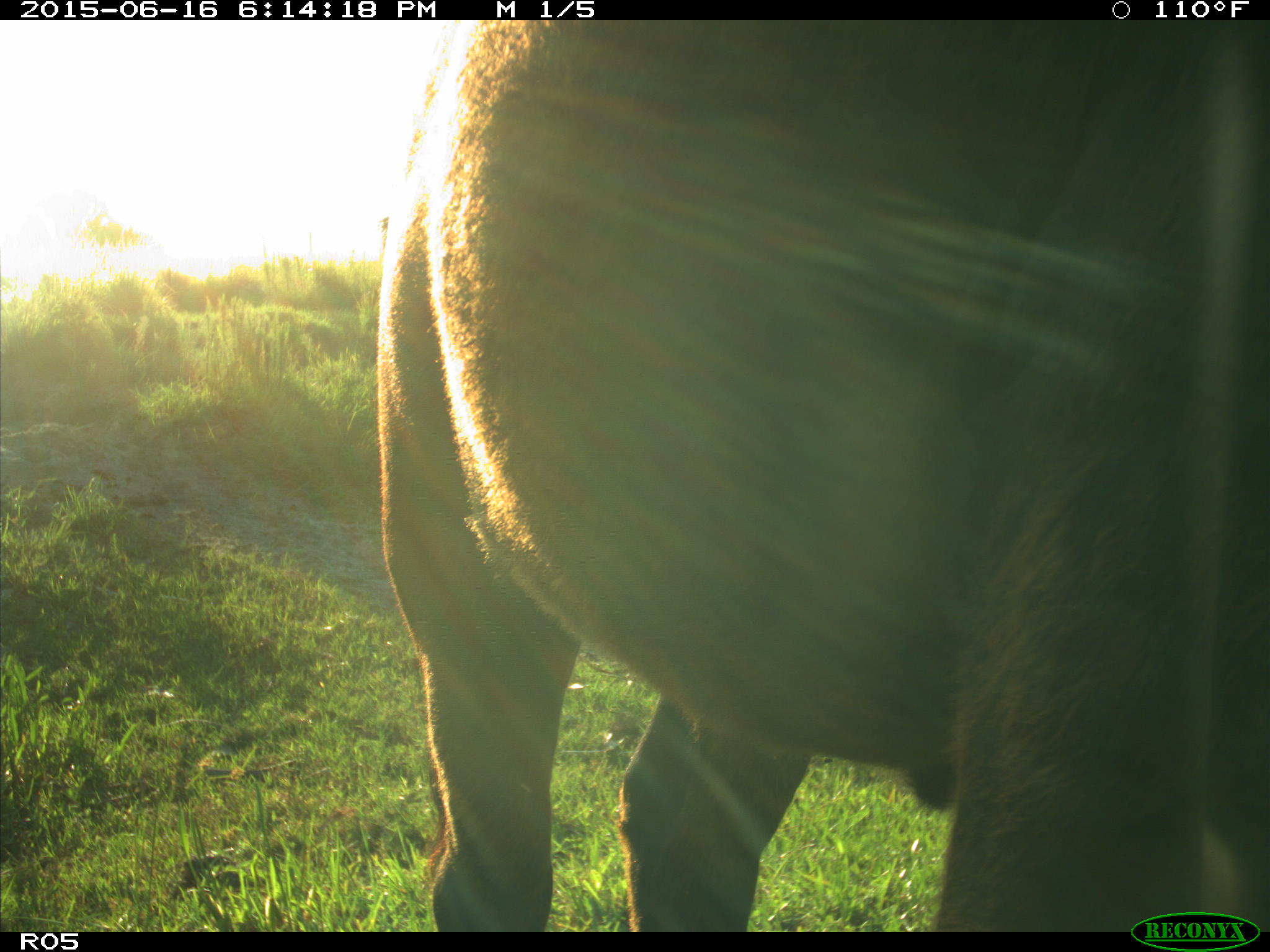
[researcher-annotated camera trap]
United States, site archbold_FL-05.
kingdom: Animalia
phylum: Chordata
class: Mammalia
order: Artiodactyla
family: Bovidae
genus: Bos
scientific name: Bos taurus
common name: domestic cow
Bos taurus (domestic cow).